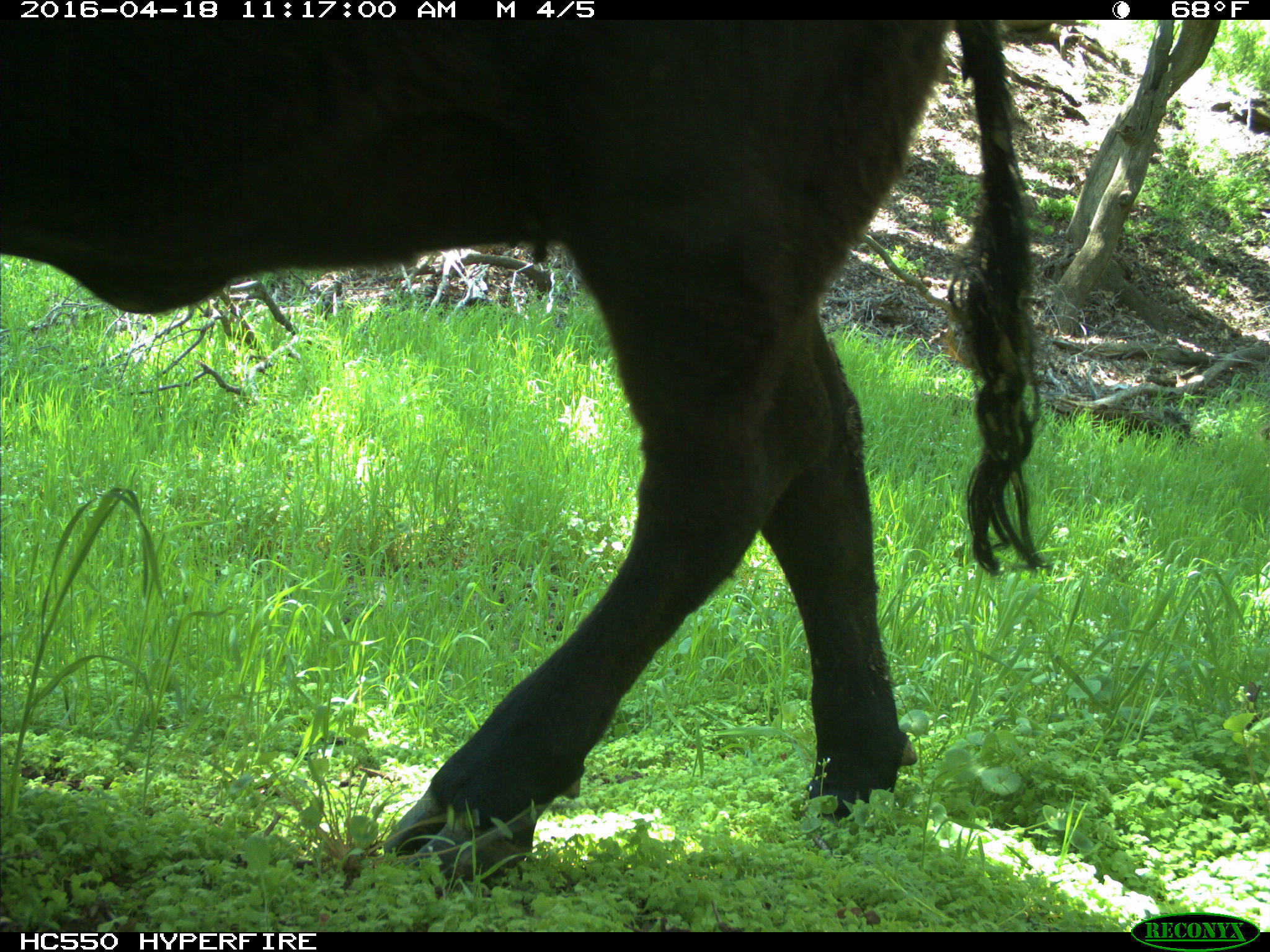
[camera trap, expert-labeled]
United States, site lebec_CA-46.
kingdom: Animalia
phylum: Chordata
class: Mammalia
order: Artiodactyla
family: Bovidae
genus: Bos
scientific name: Bos taurus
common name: domestic cow